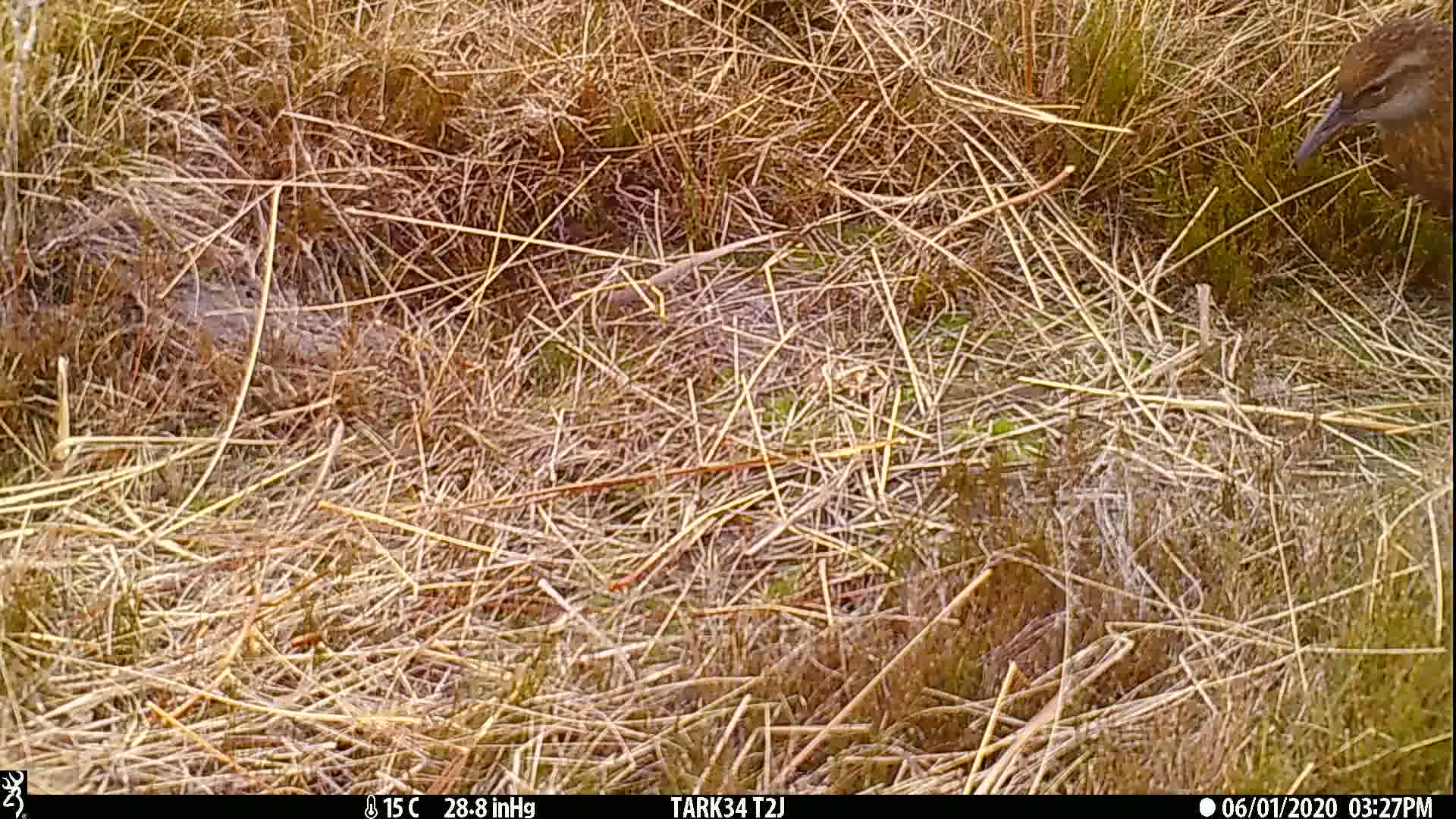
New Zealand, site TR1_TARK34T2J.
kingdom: Animalia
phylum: Chordata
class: Aves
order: Gruiformes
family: Rallidae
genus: Gallirallus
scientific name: Gallirallus australis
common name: weka